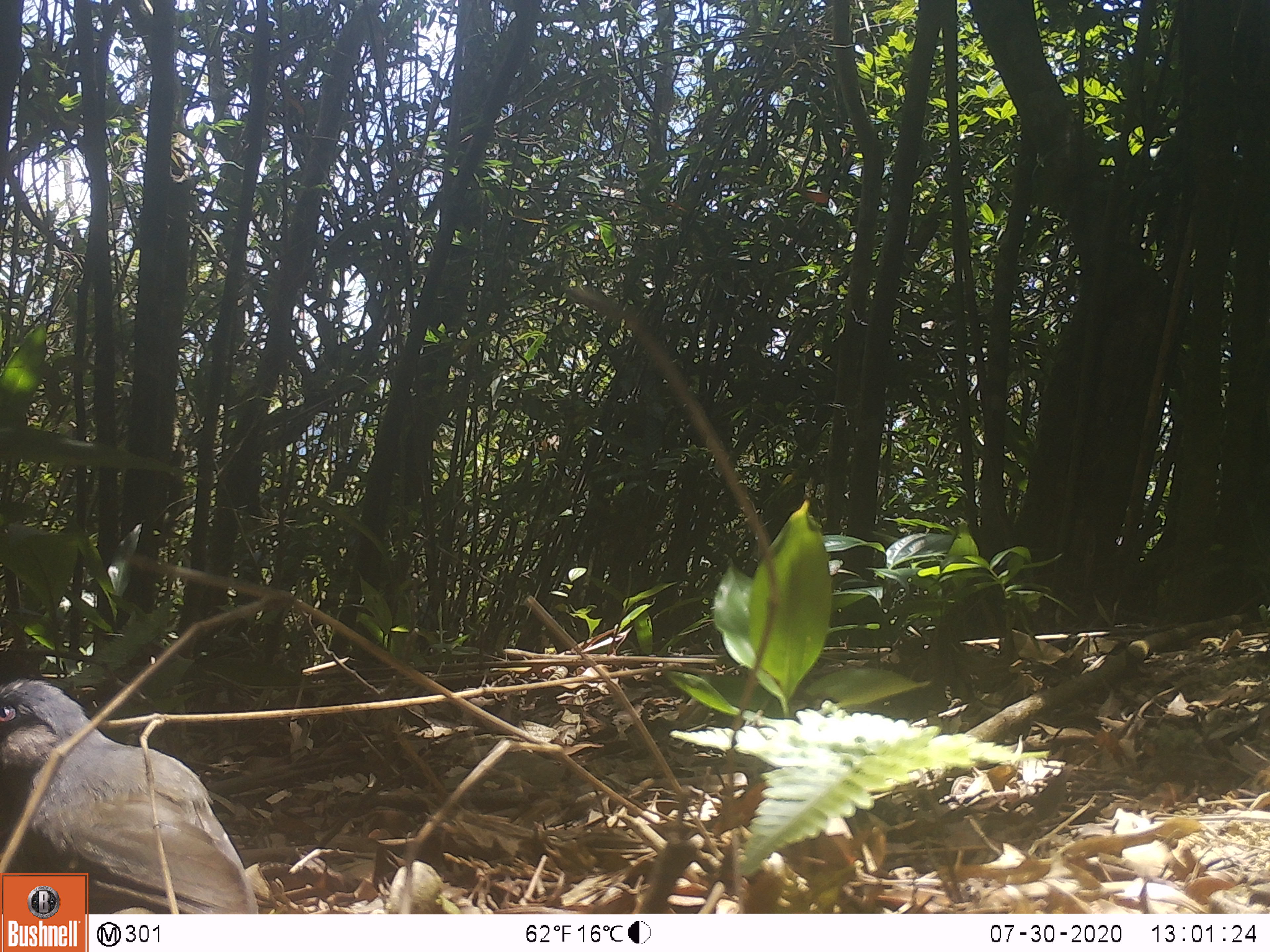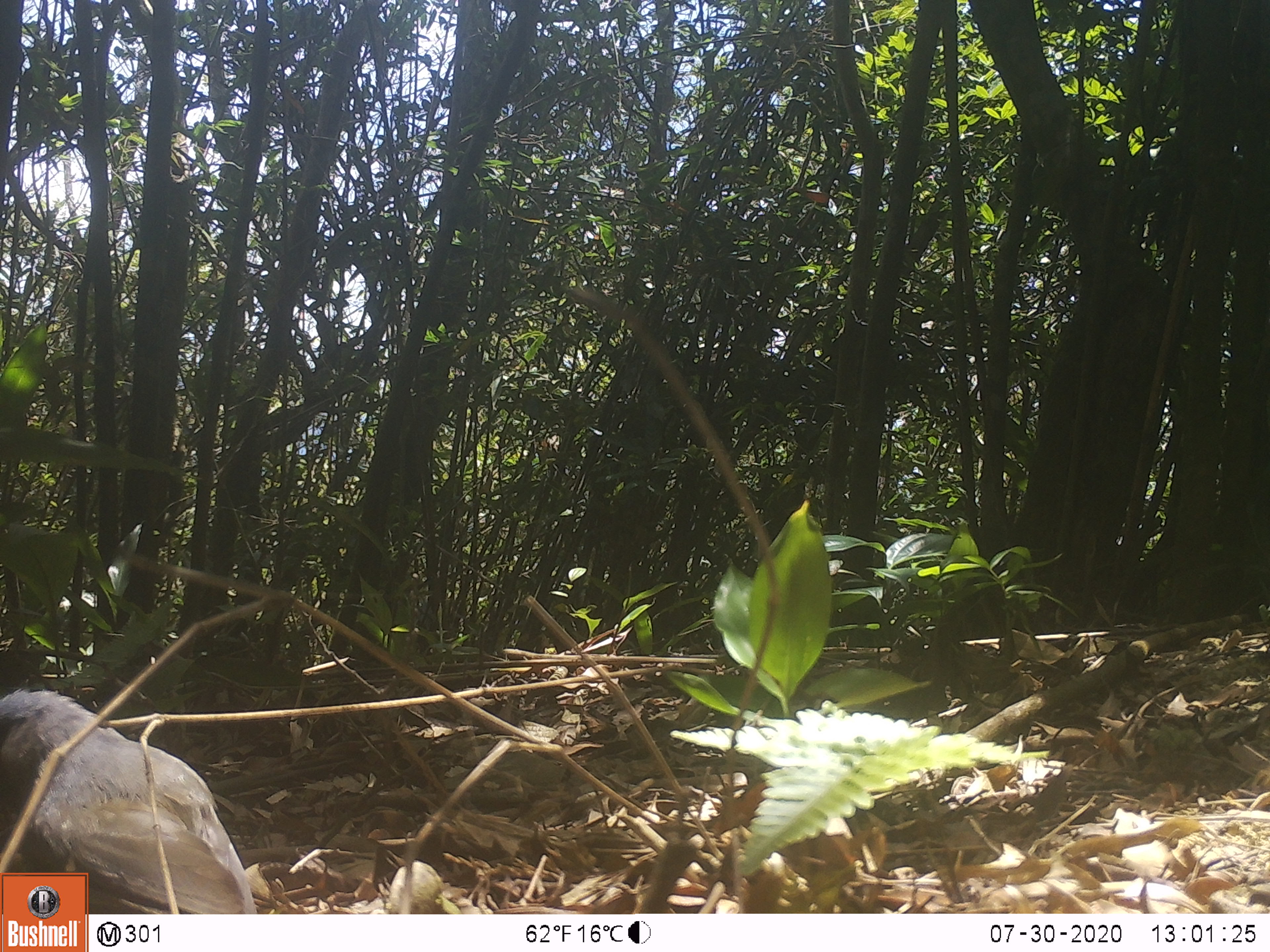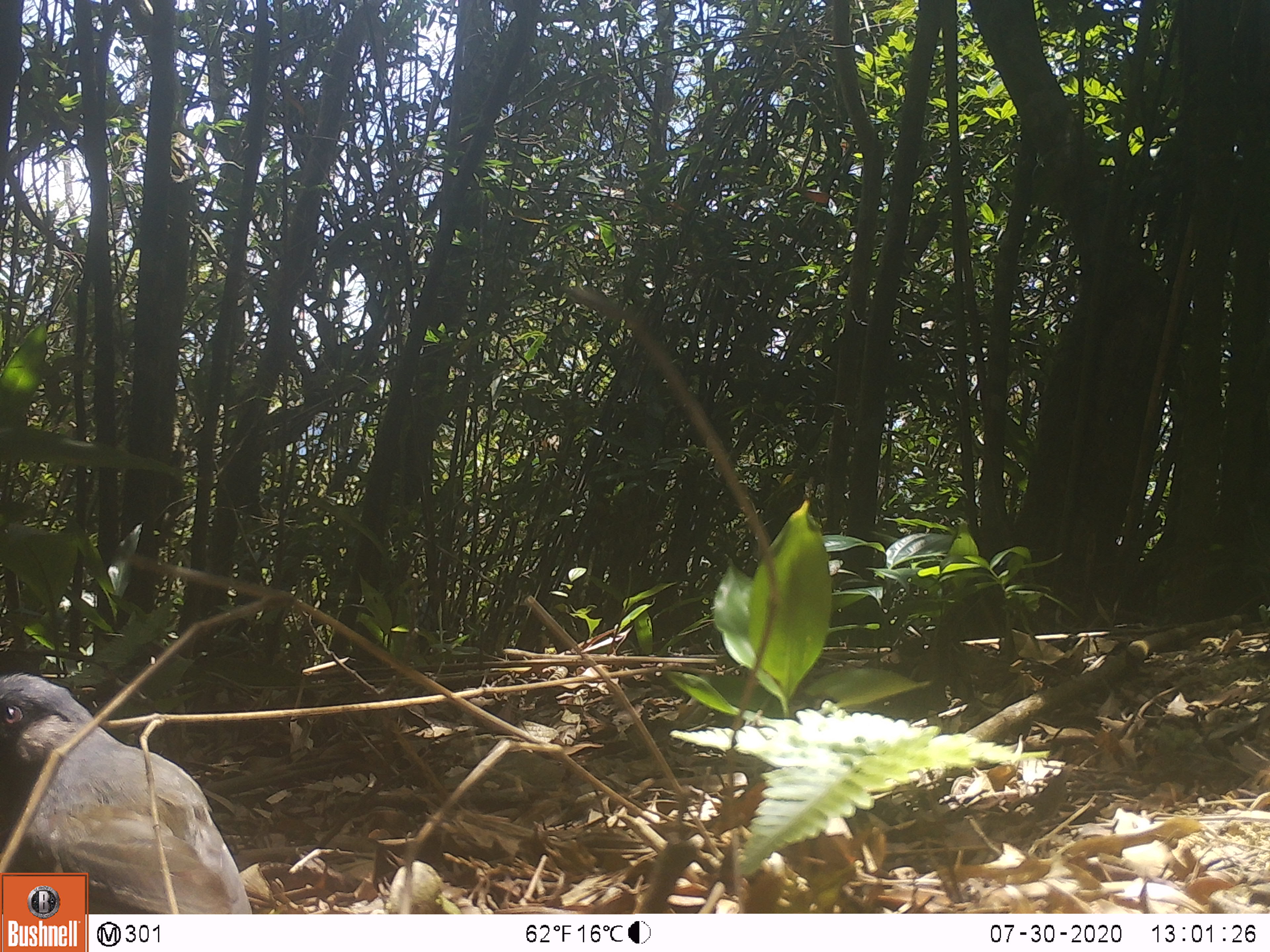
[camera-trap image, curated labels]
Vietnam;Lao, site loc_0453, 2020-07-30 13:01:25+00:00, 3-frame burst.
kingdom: Animalia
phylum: Chordata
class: Aves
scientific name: Aves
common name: bird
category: unidentified bird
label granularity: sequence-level